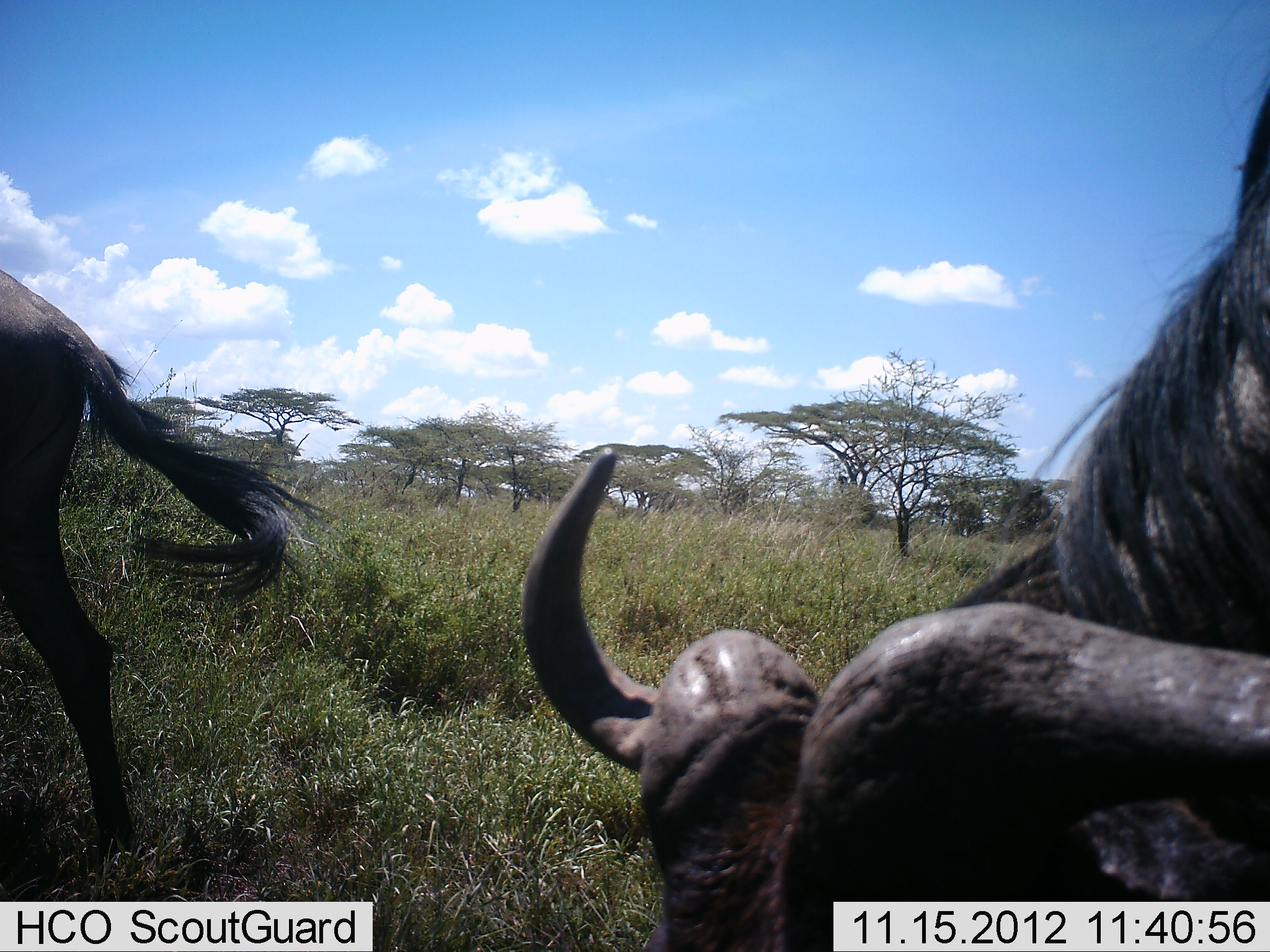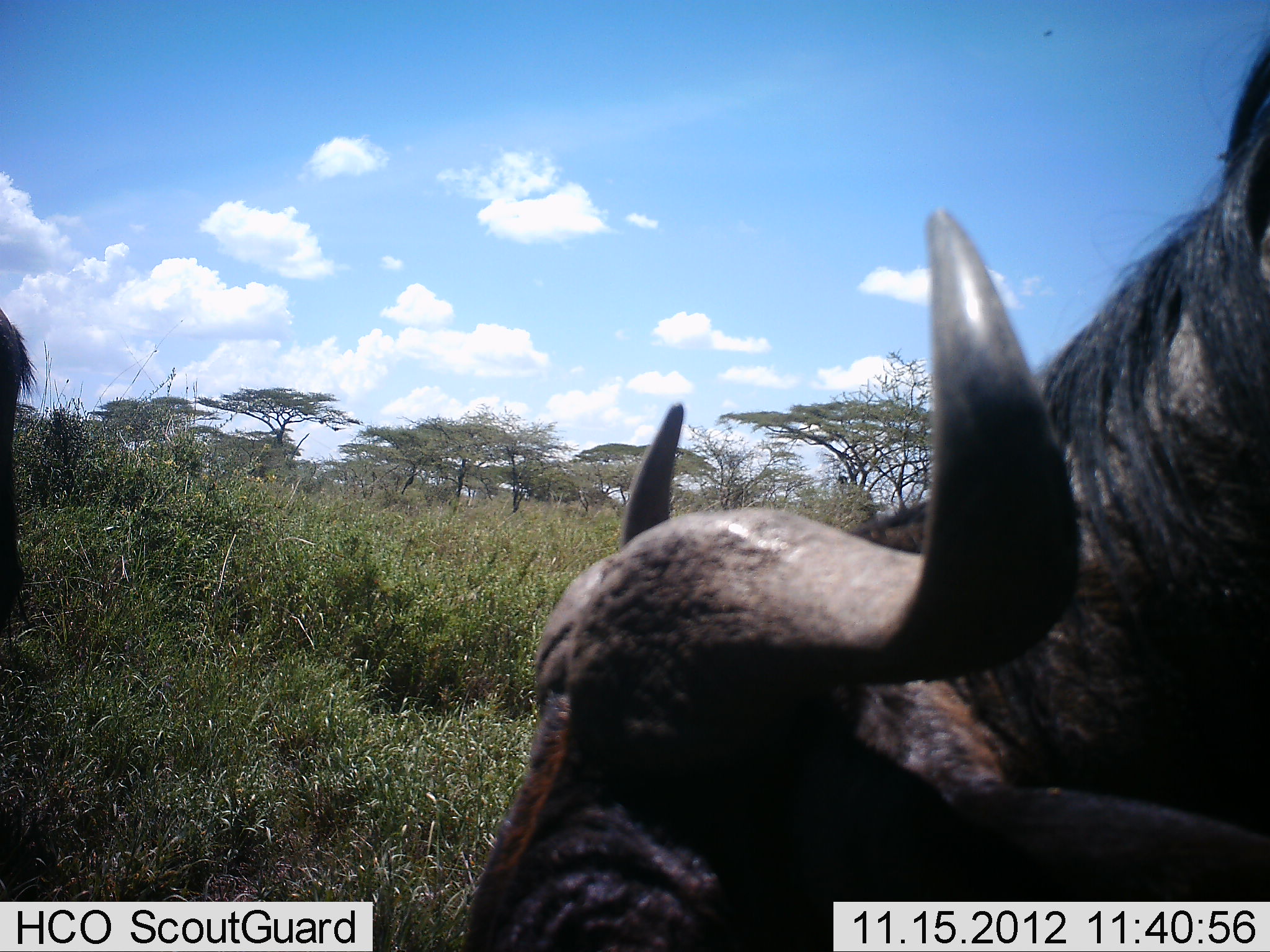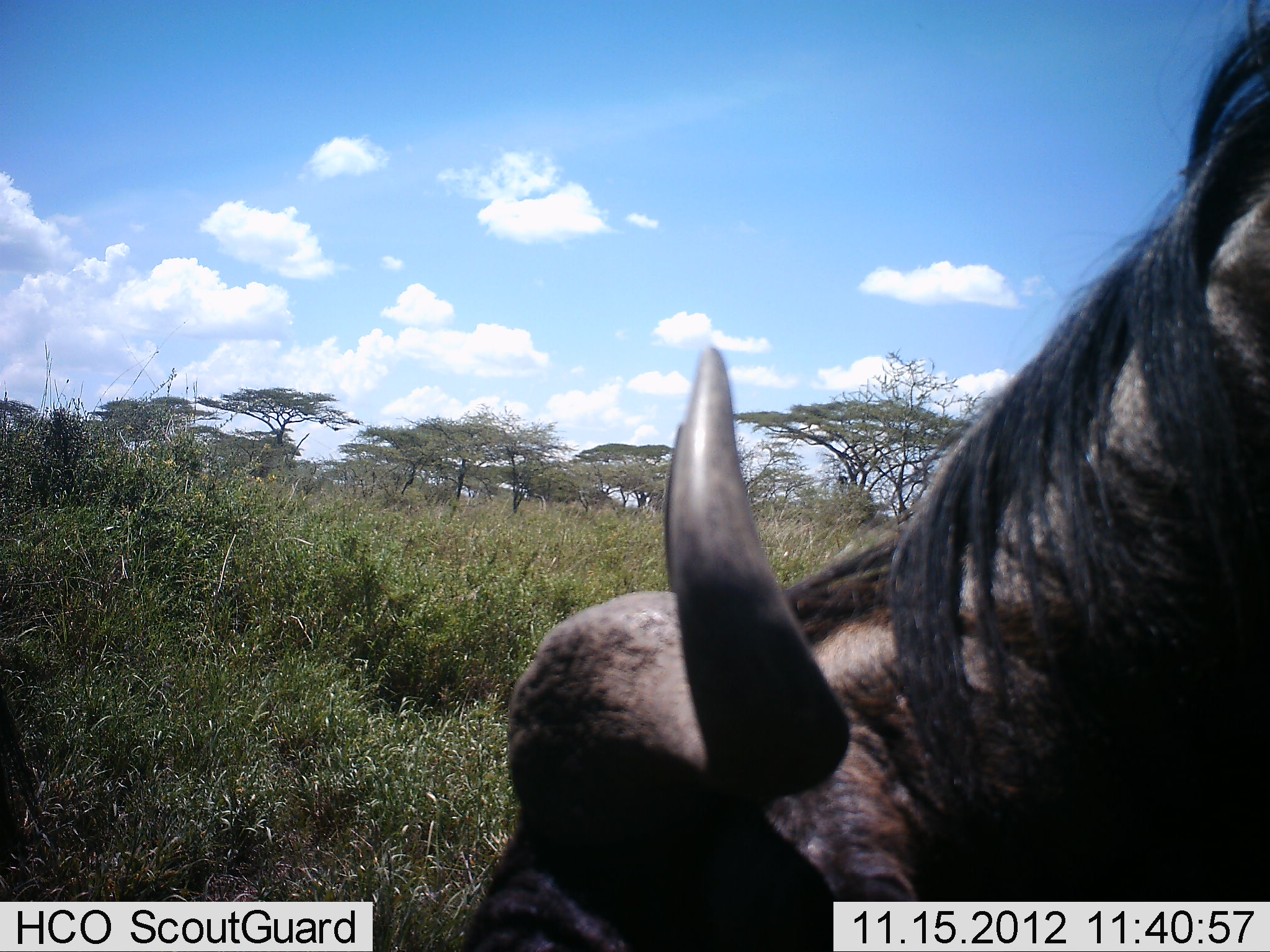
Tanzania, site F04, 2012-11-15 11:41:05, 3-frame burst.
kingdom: Animalia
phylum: Chordata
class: Mammalia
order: Artiodactyla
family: Bovidae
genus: Syncerus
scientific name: Syncerus caffer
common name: cape buffalo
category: buffalo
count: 2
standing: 30%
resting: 0%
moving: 90%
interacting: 0%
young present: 0%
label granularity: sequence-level